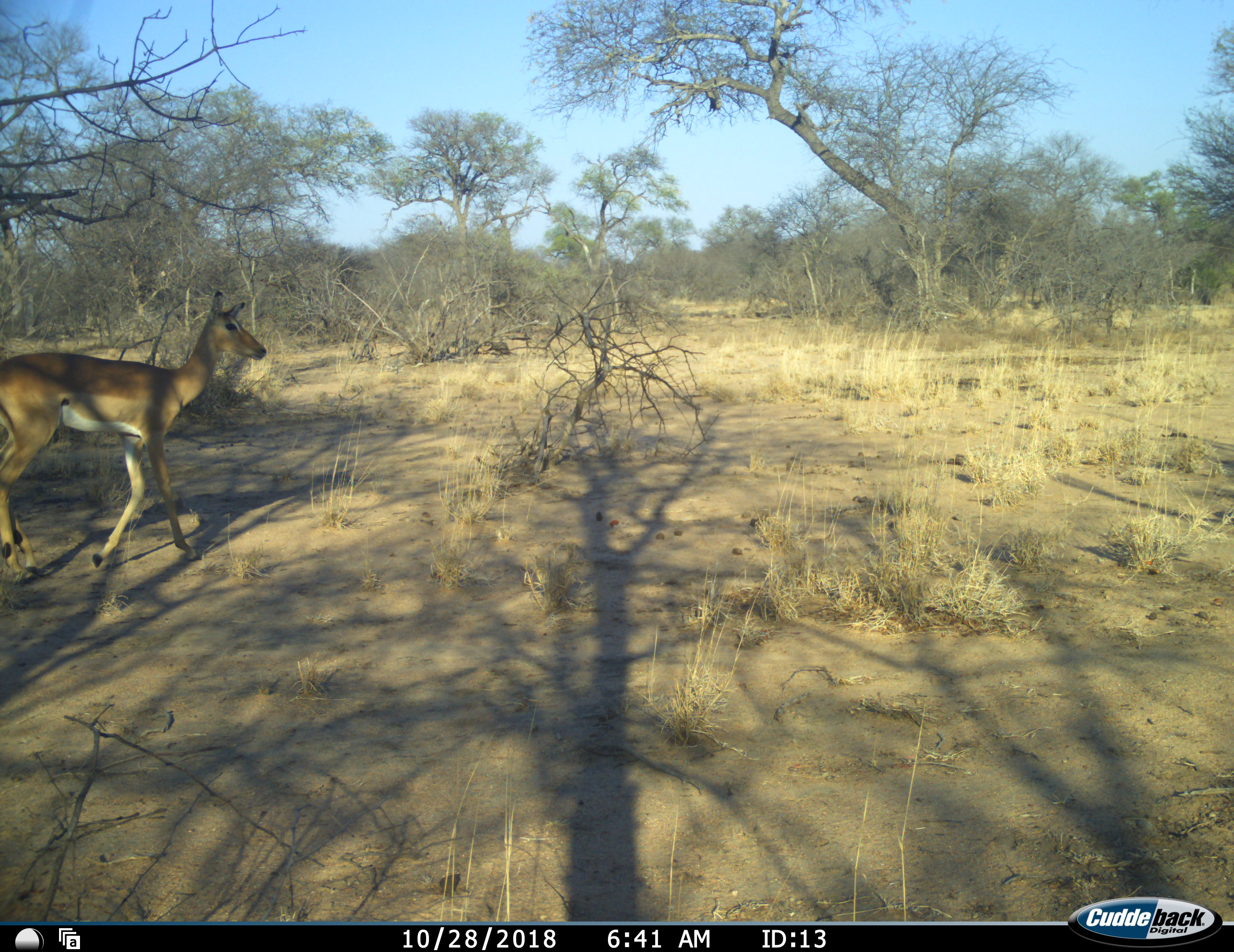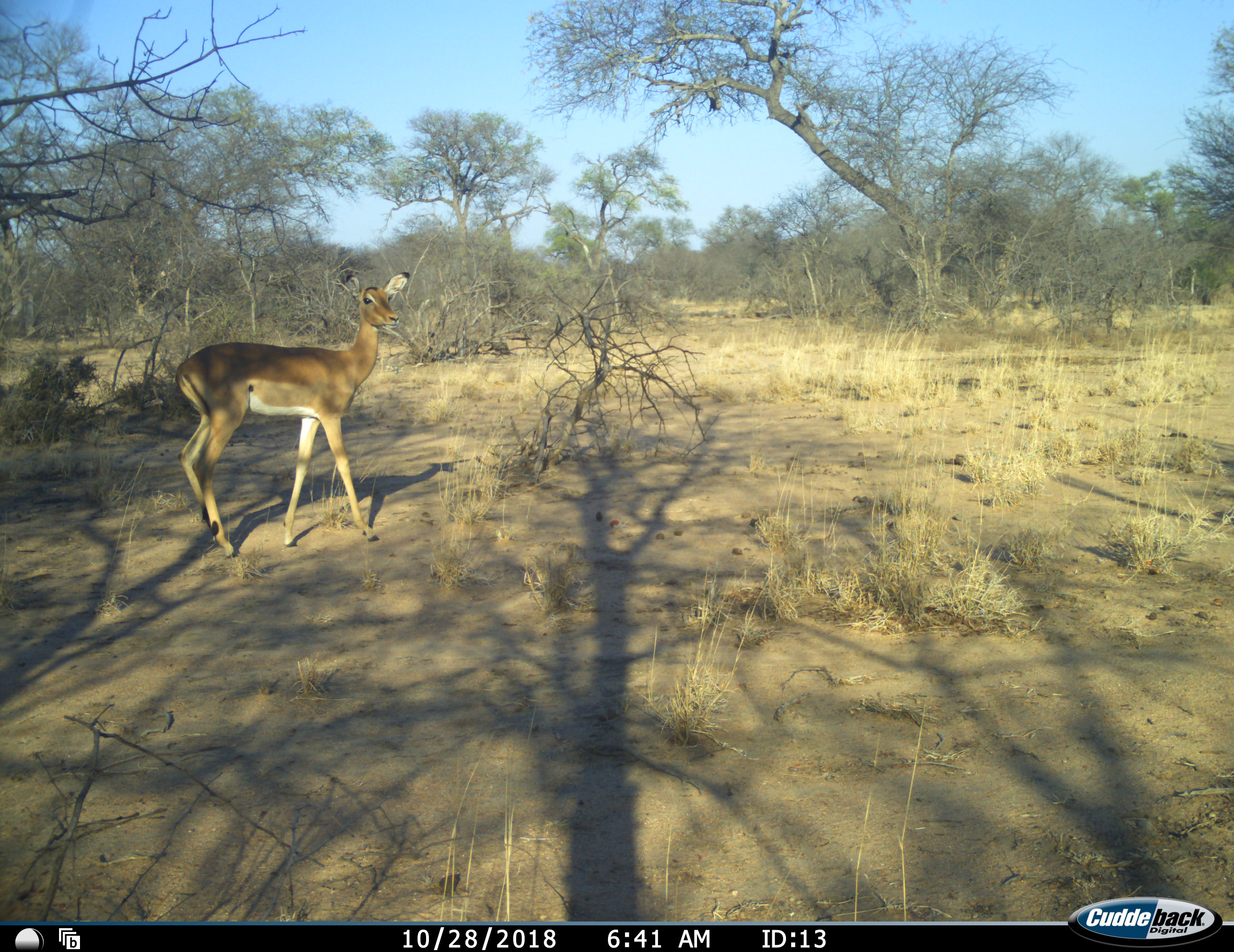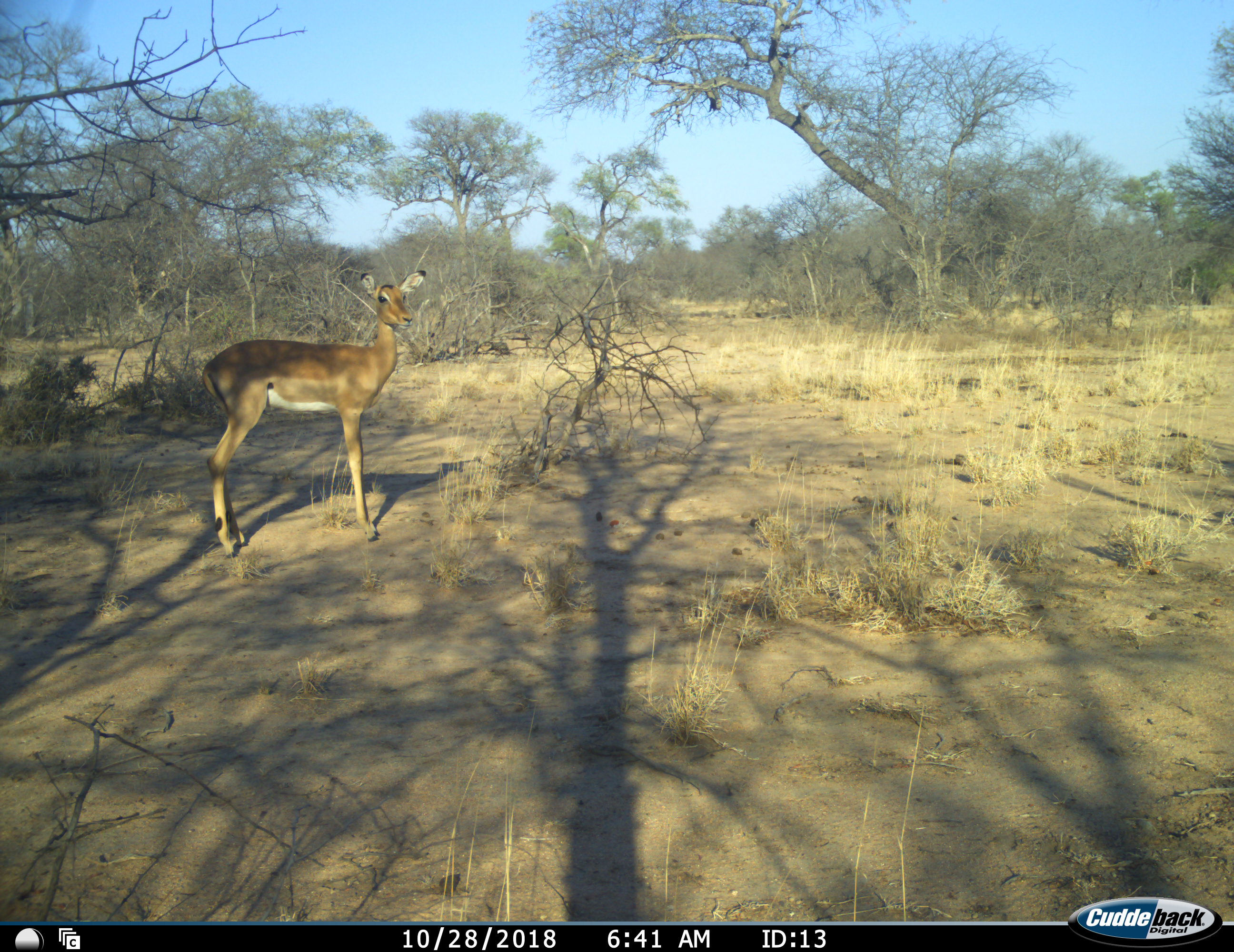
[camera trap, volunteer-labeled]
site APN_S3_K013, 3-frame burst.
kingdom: Animalia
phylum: Chordata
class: Mammalia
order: Artiodactyla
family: Bovidae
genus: Aepyceros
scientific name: Aepyceros melampus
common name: impala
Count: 1.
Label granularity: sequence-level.